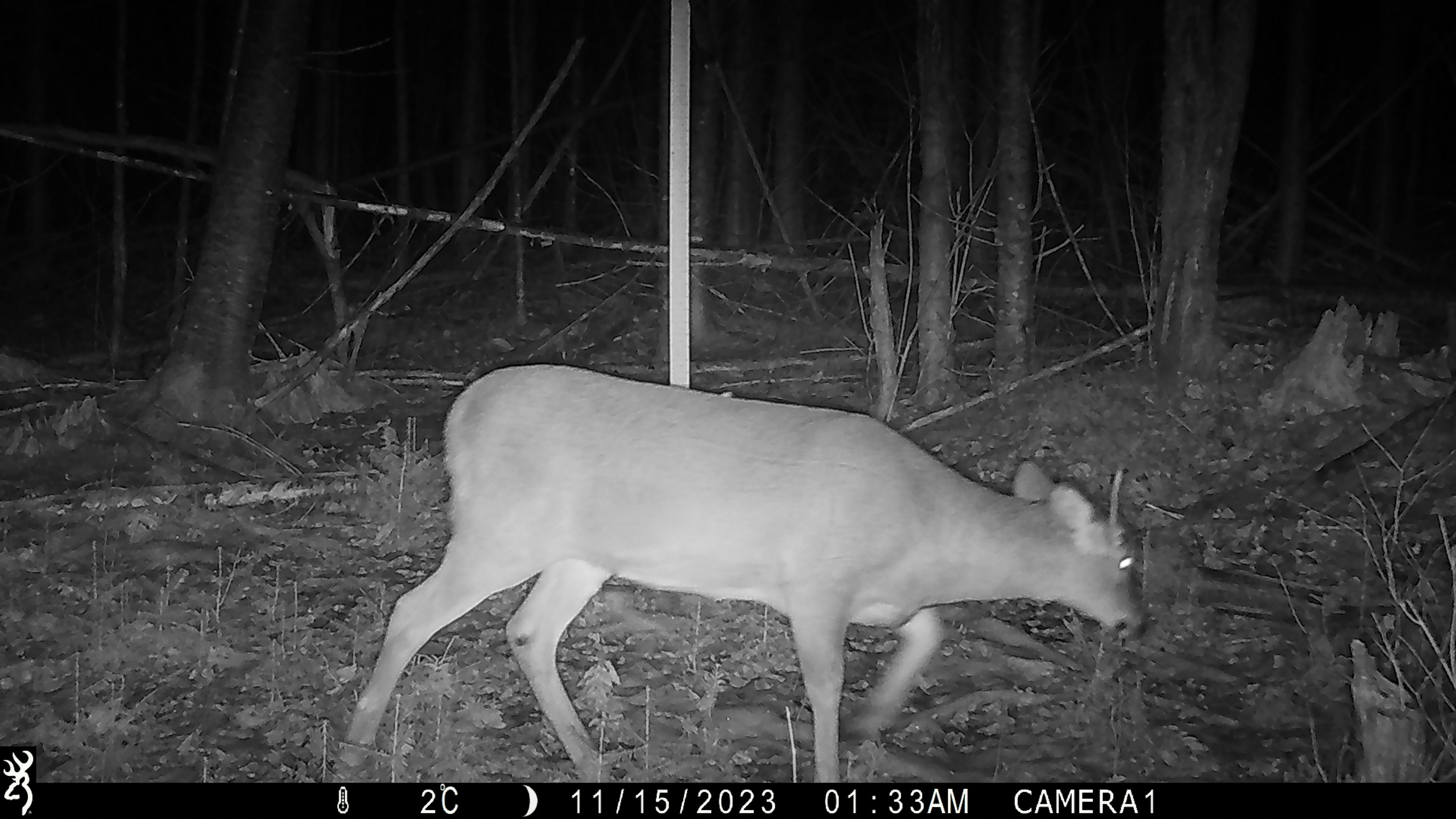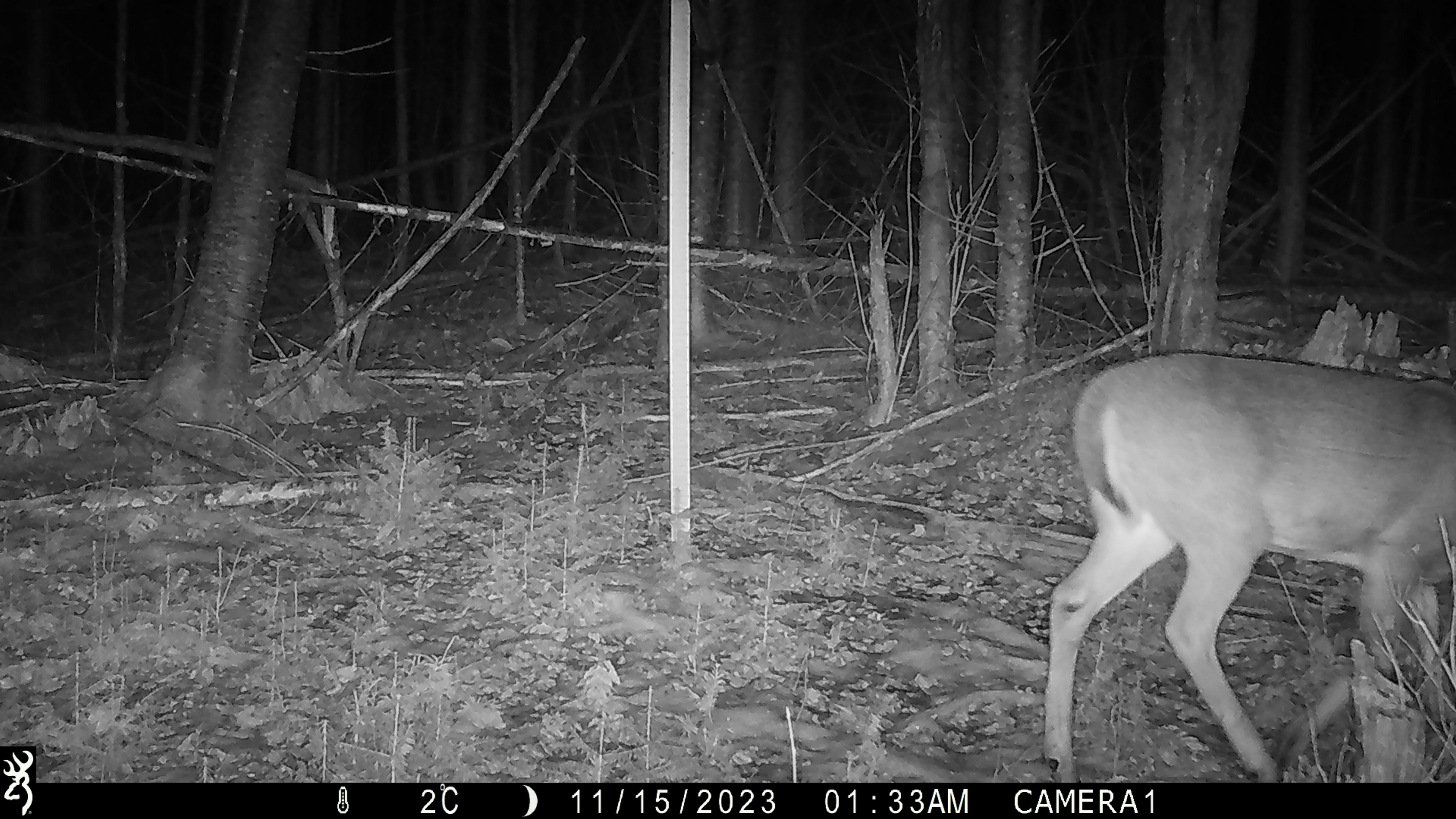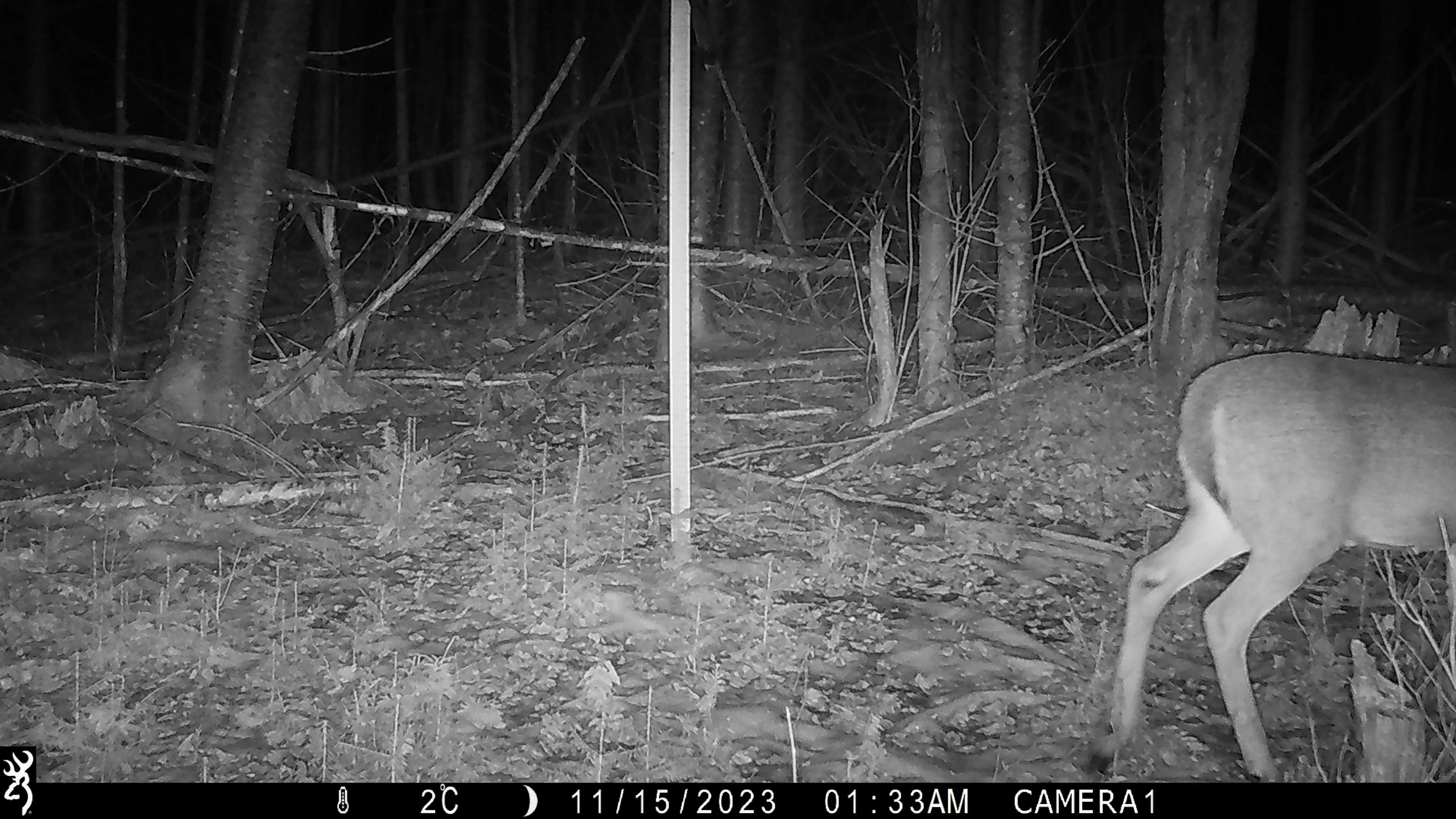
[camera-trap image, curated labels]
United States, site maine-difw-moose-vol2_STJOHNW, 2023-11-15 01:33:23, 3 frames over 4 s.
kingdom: Animalia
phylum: Chordata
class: Mammalia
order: Artiodactyla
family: Cervidae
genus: Odocoileus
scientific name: Odocoileus virginianus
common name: white-tailed deer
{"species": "white-tailed deer (Odocoileus virginianus)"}